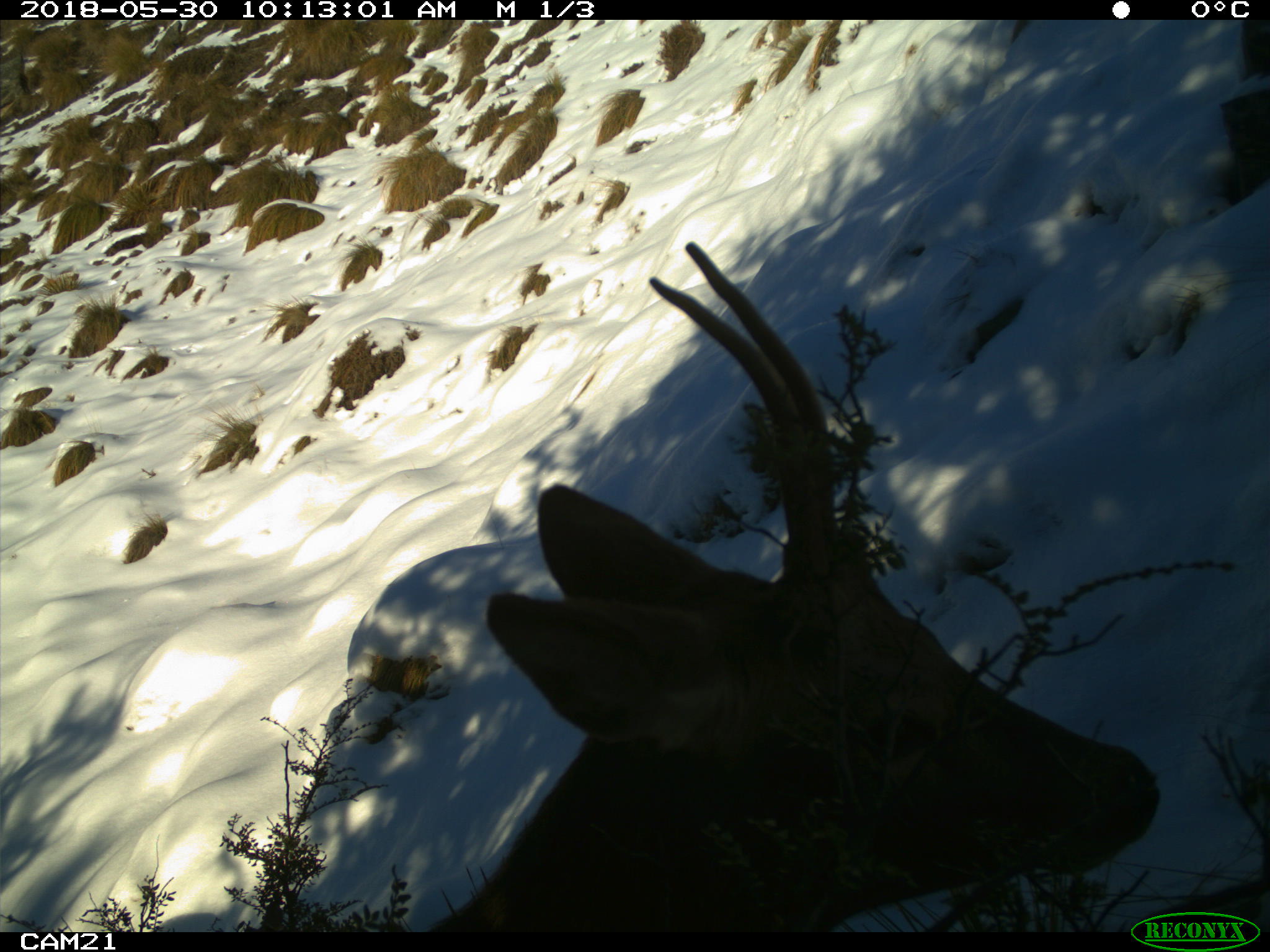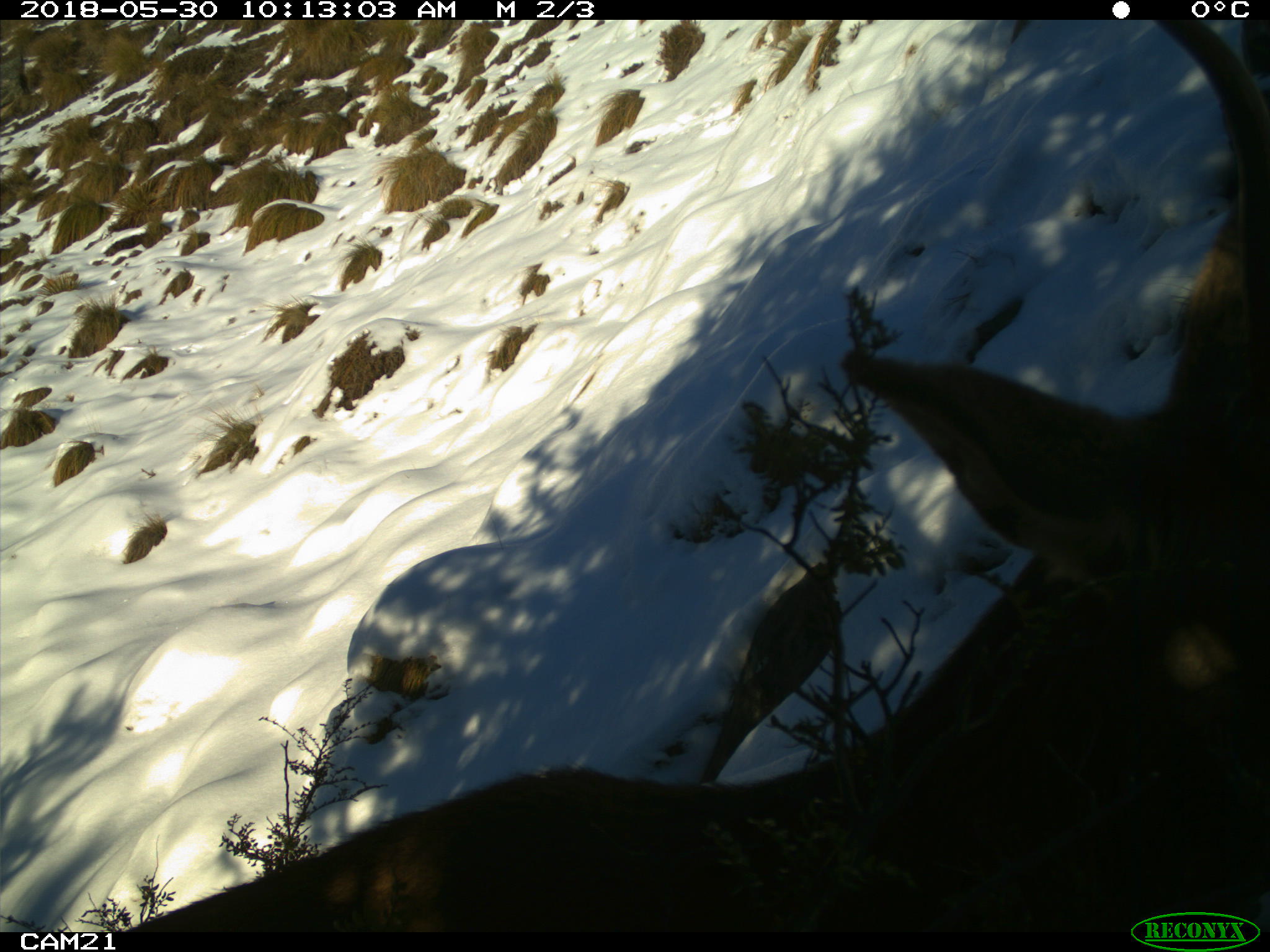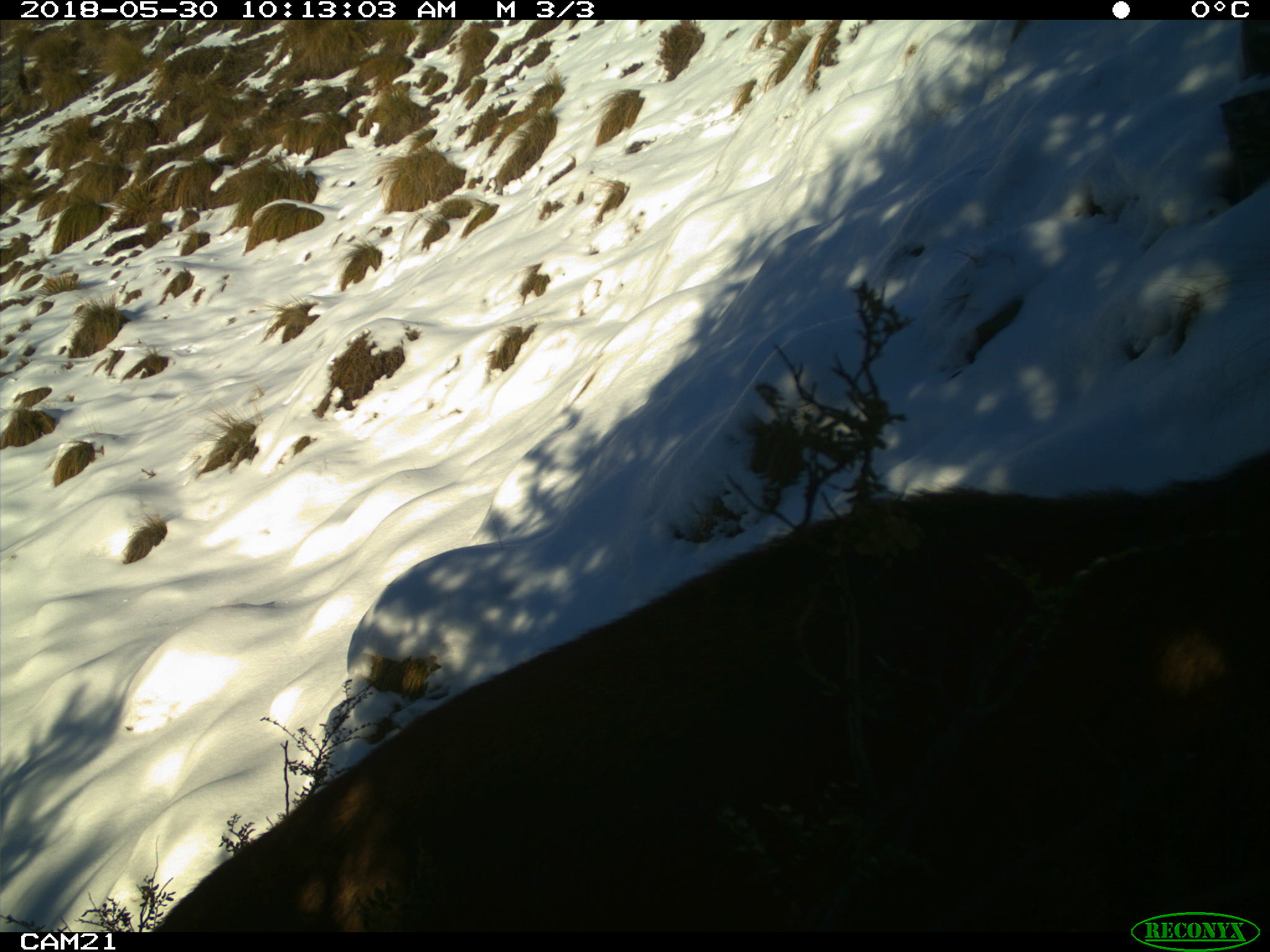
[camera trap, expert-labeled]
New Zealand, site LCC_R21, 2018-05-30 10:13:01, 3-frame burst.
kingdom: Animalia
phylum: Chordata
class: Mammalia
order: Artiodactyla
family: Cervidae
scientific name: Cervidae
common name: deer